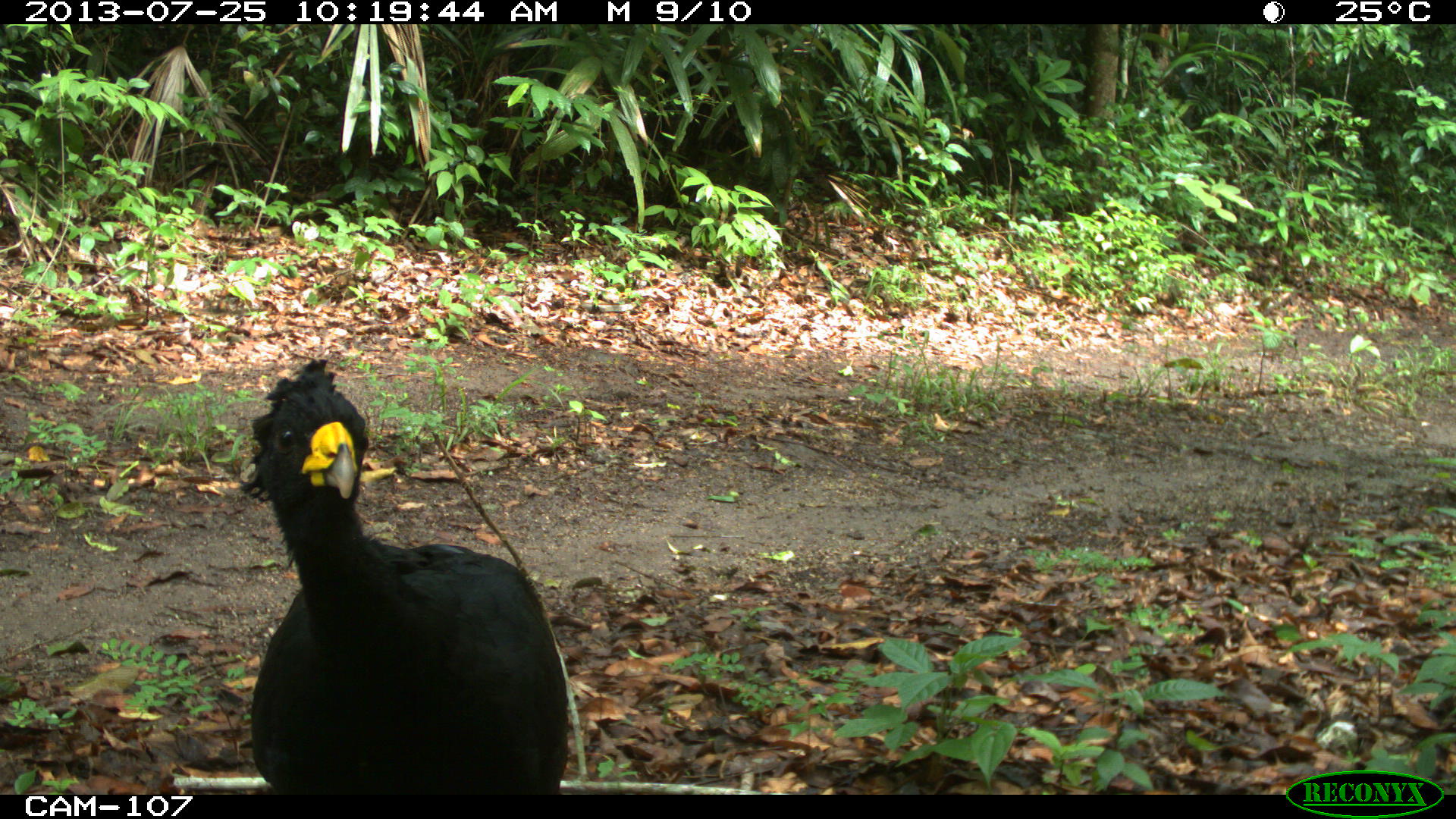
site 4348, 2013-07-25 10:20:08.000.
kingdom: Animalia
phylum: Chordata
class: Aves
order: Galliformes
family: Cracidae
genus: Crax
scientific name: Crax rubra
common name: great curassow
Crax rubra (great curassow), count 1, sex male.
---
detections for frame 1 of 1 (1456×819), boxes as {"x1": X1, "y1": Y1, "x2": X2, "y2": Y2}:
crax rubra: {"x1": 240, "y1": 357, "x2": 570, "y2": 795}